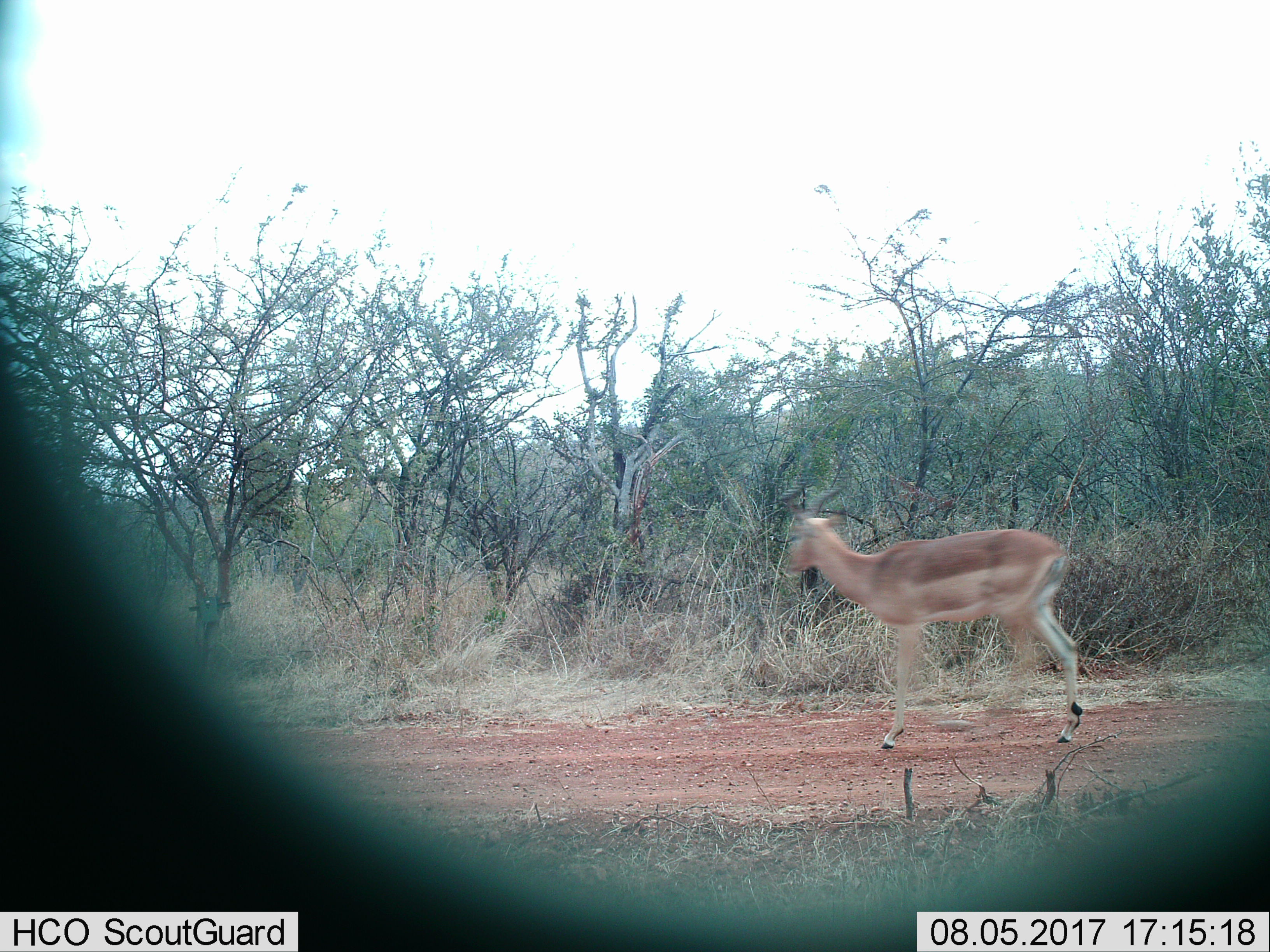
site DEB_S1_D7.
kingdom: Animalia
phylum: Chordata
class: Mammalia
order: Artiodactyla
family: Bovidae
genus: Aepyceros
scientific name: Aepyceros melampus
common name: impala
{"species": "impala (Aepyceros melampus)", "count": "1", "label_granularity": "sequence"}